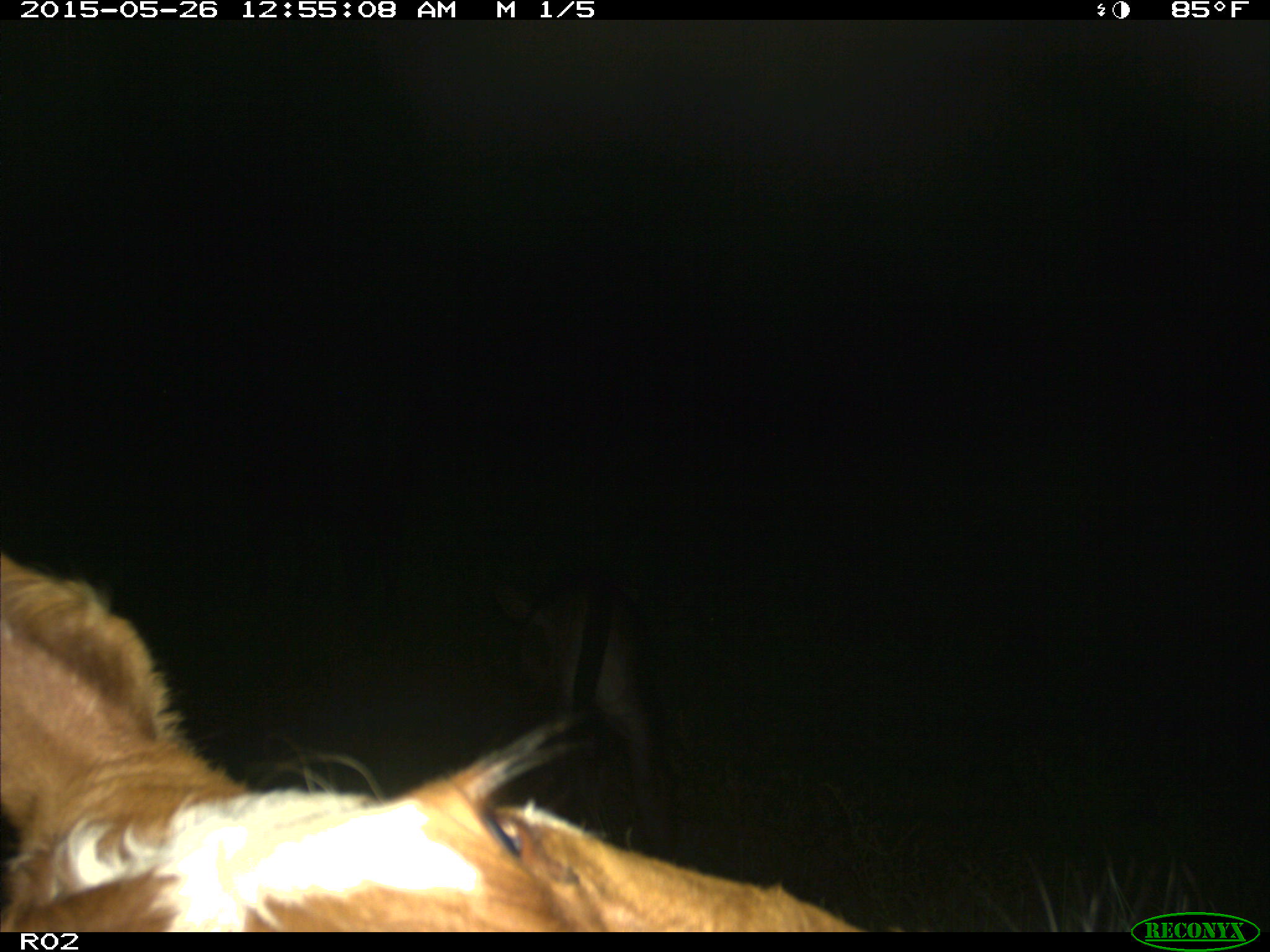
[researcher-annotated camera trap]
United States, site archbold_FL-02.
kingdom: Animalia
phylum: Chordata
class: Mammalia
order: Artiodactyla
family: Bovidae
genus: Bos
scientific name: Bos taurus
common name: domestic cow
Bos taurus (domestic cow).